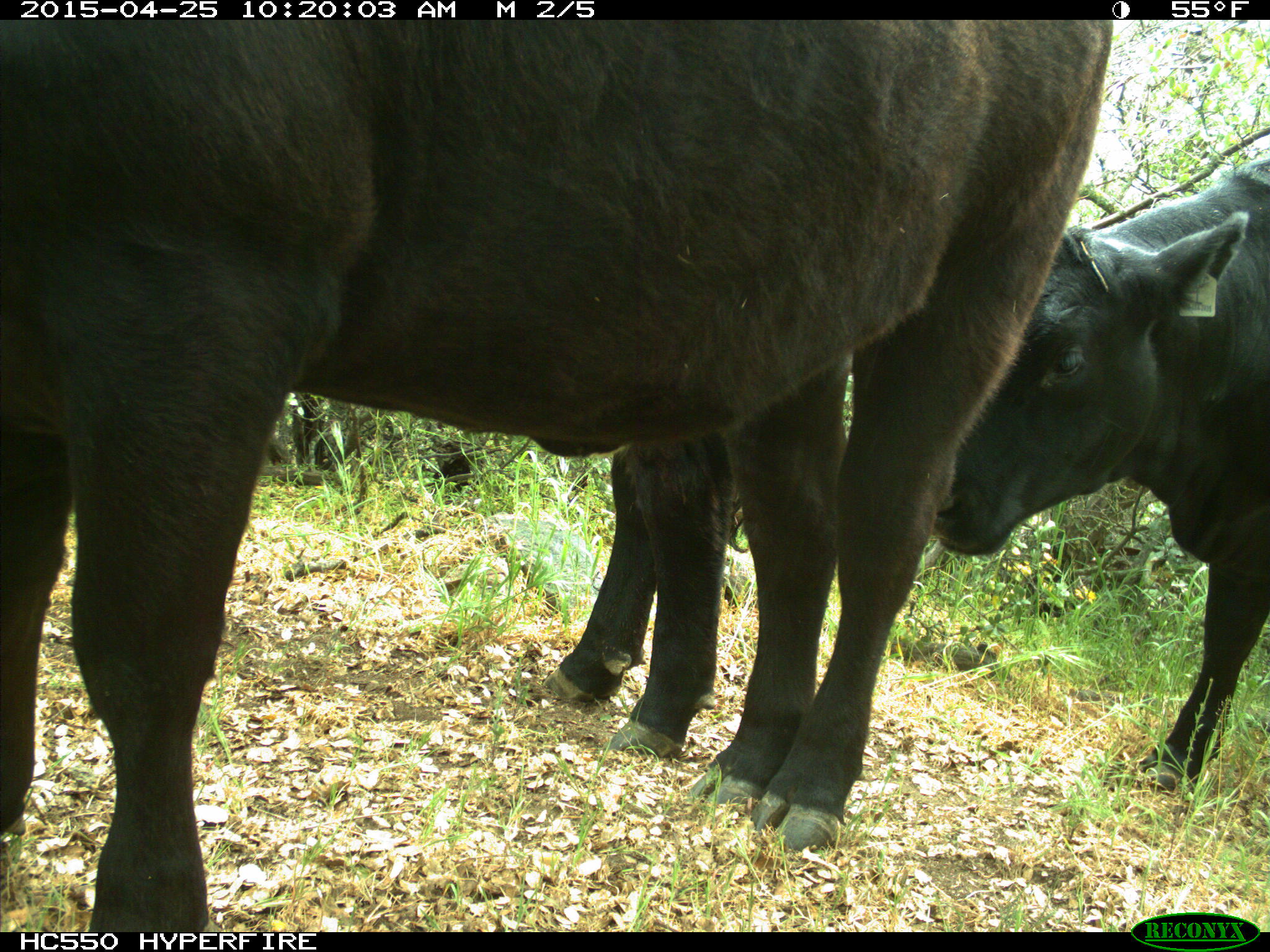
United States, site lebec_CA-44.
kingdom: Animalia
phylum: Chordata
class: Mammalia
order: Artiodactyla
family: Suidae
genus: Sus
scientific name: Sus scrofa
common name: wild boar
Sus scrofa (wild boar).